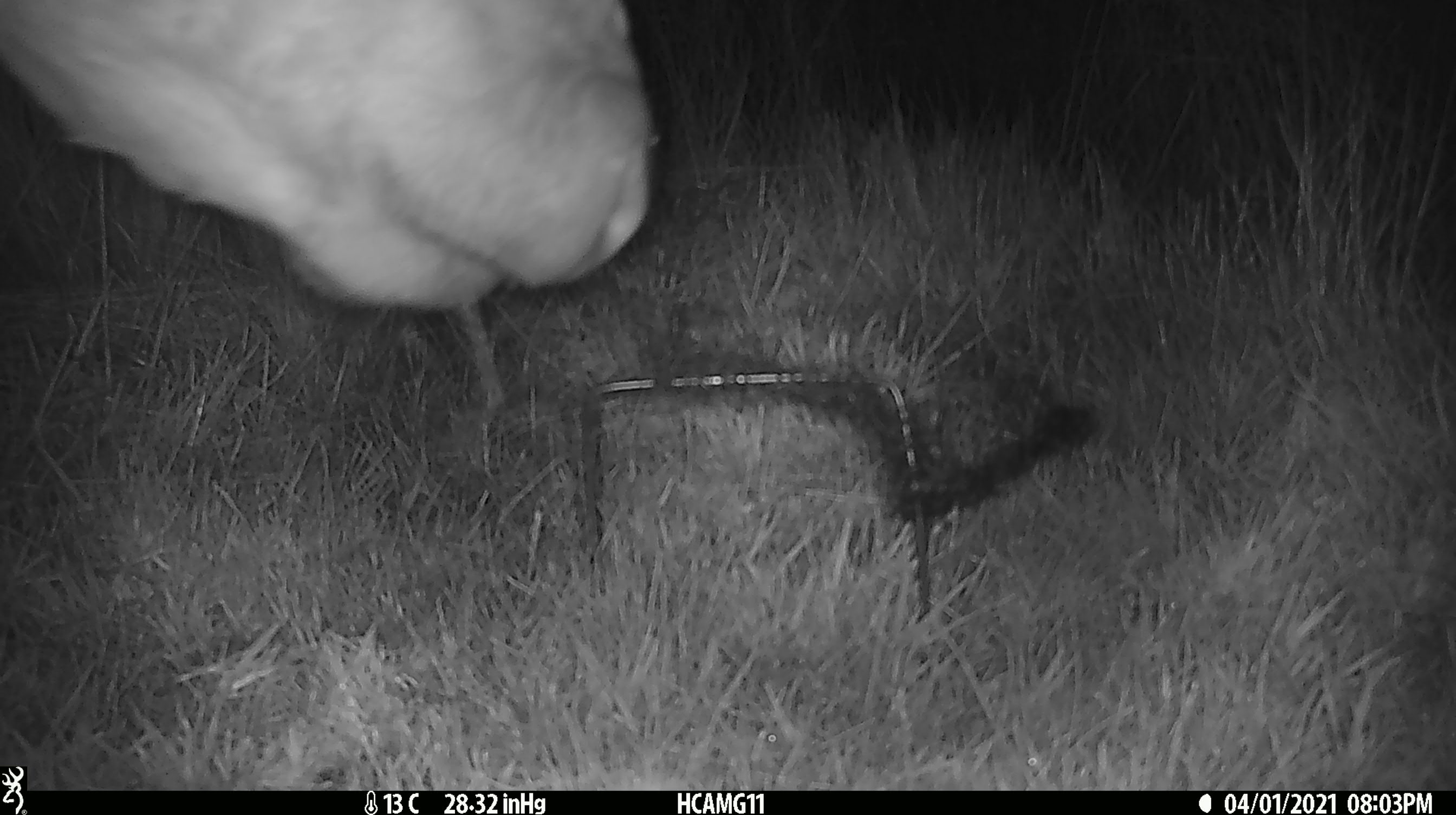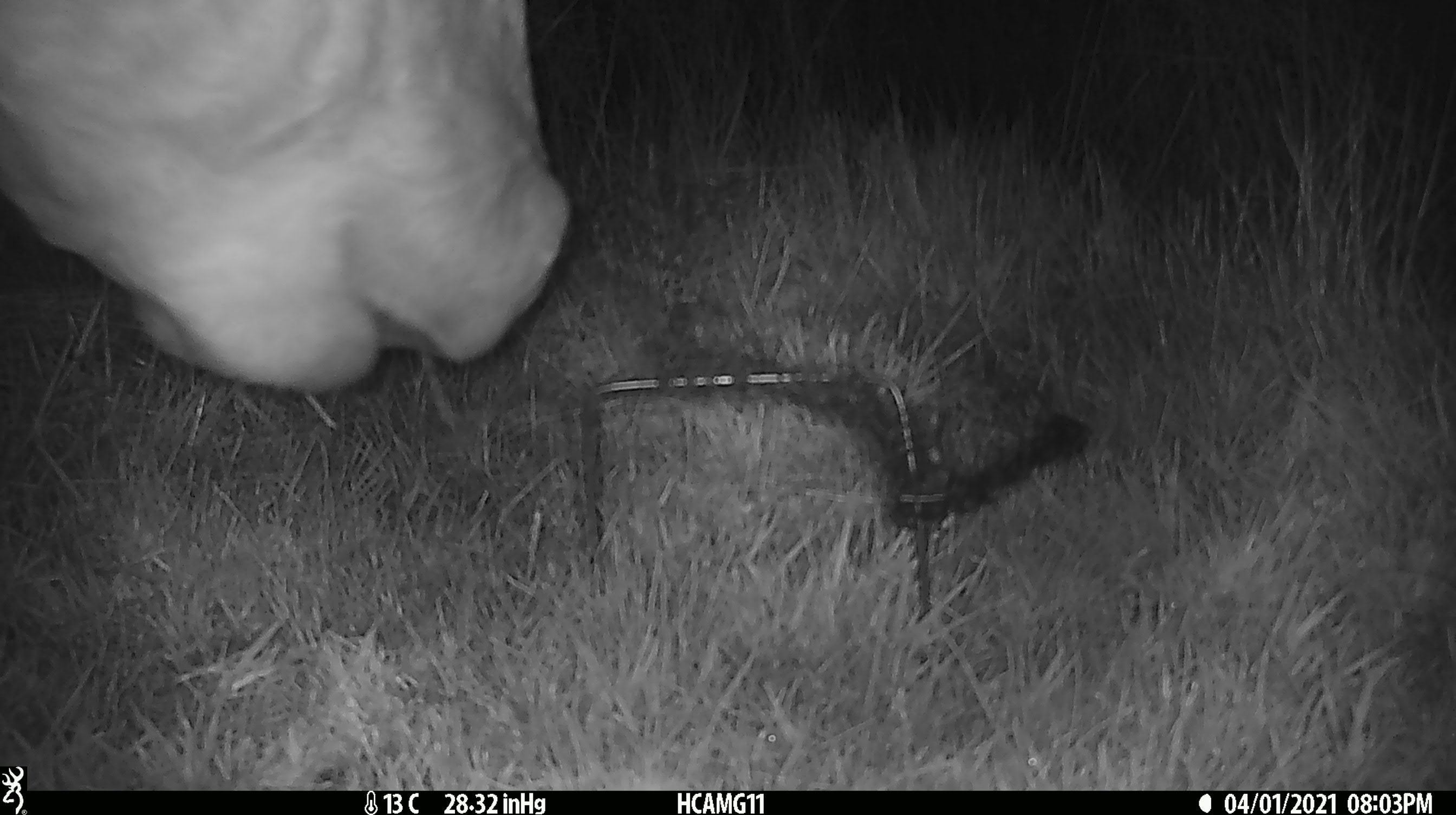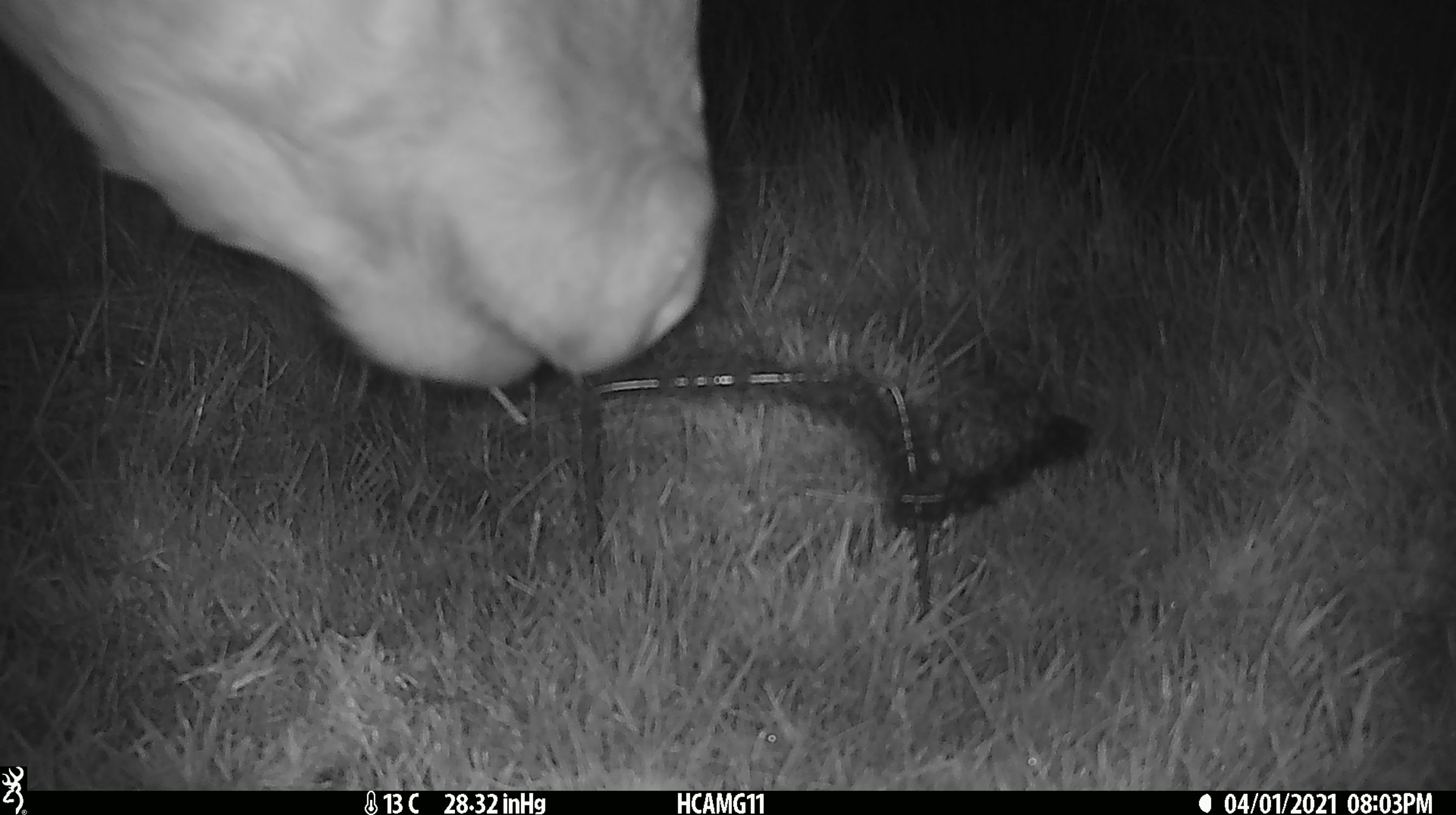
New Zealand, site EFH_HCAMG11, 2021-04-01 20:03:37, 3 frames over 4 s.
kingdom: Animalia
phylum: Chordata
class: Mammalia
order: Artiodactyla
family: Bovidae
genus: Bos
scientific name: Bos taurus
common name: domestic cow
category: cow